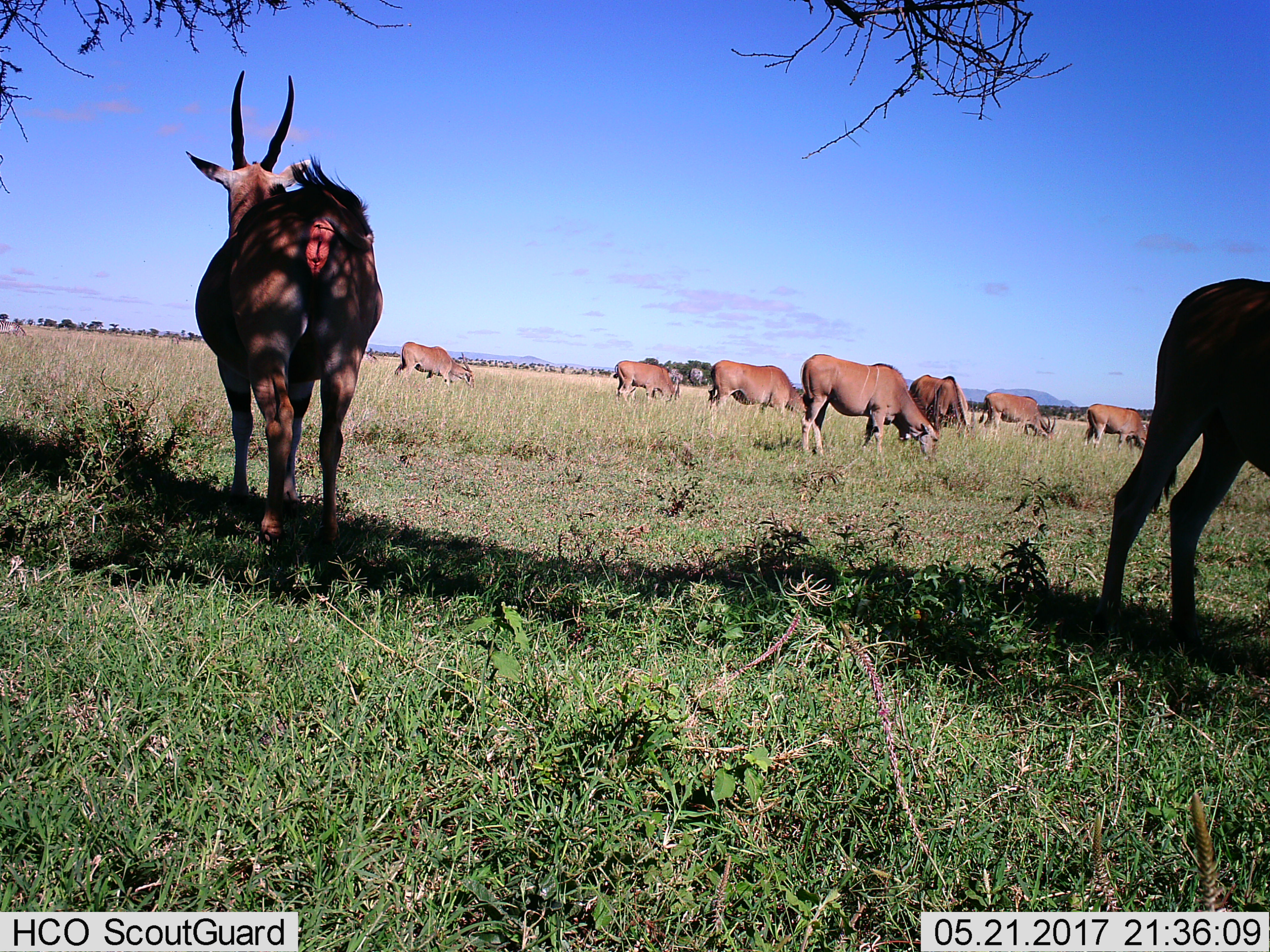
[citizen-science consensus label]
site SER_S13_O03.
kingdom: Animalia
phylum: Chordata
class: Mammalia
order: Artiodactyla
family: Bovidae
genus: Tragelaphus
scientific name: Tragelaphus oryx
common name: eland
Eland (Tragelaphus oryx), count 9. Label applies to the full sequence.